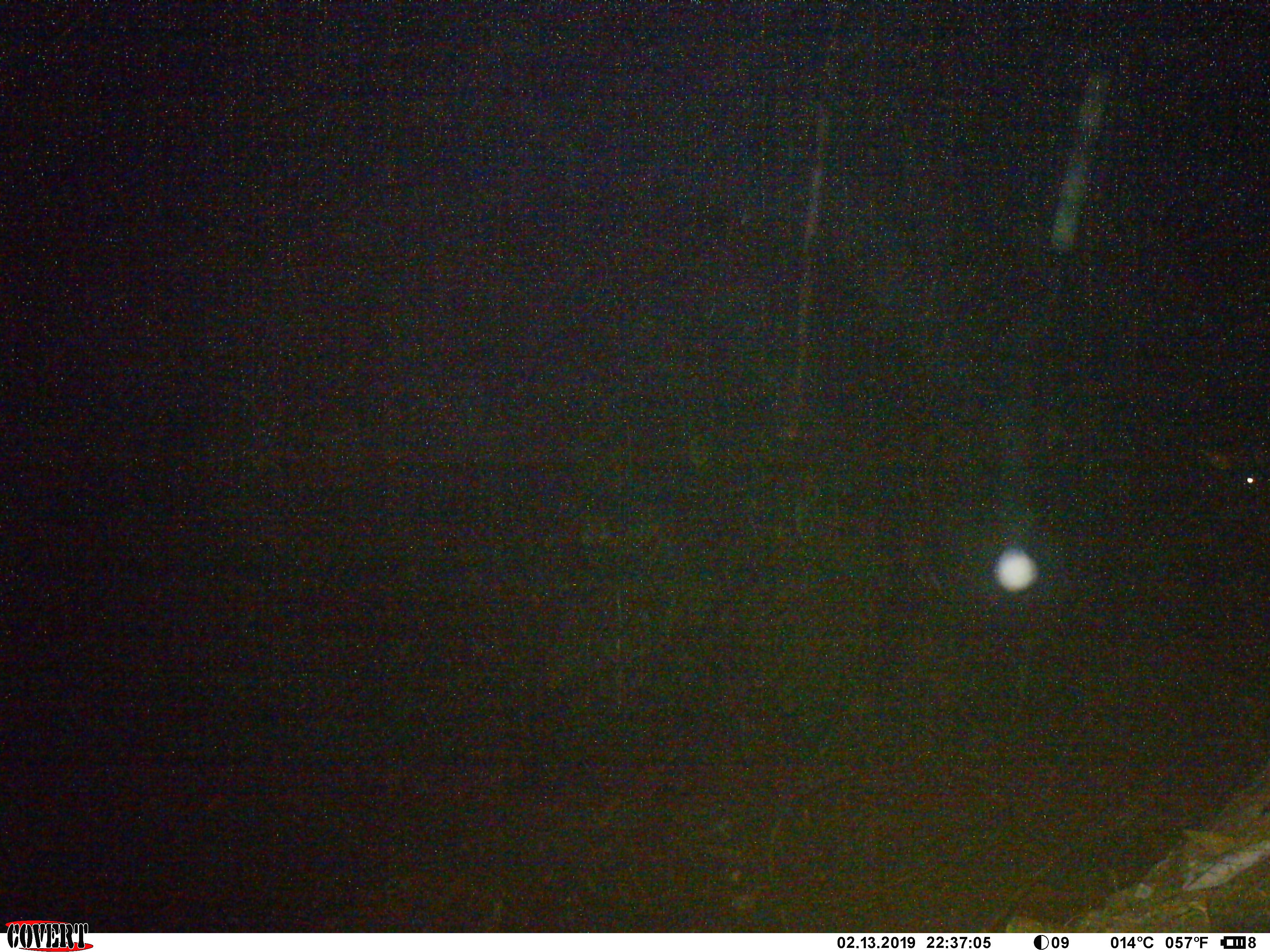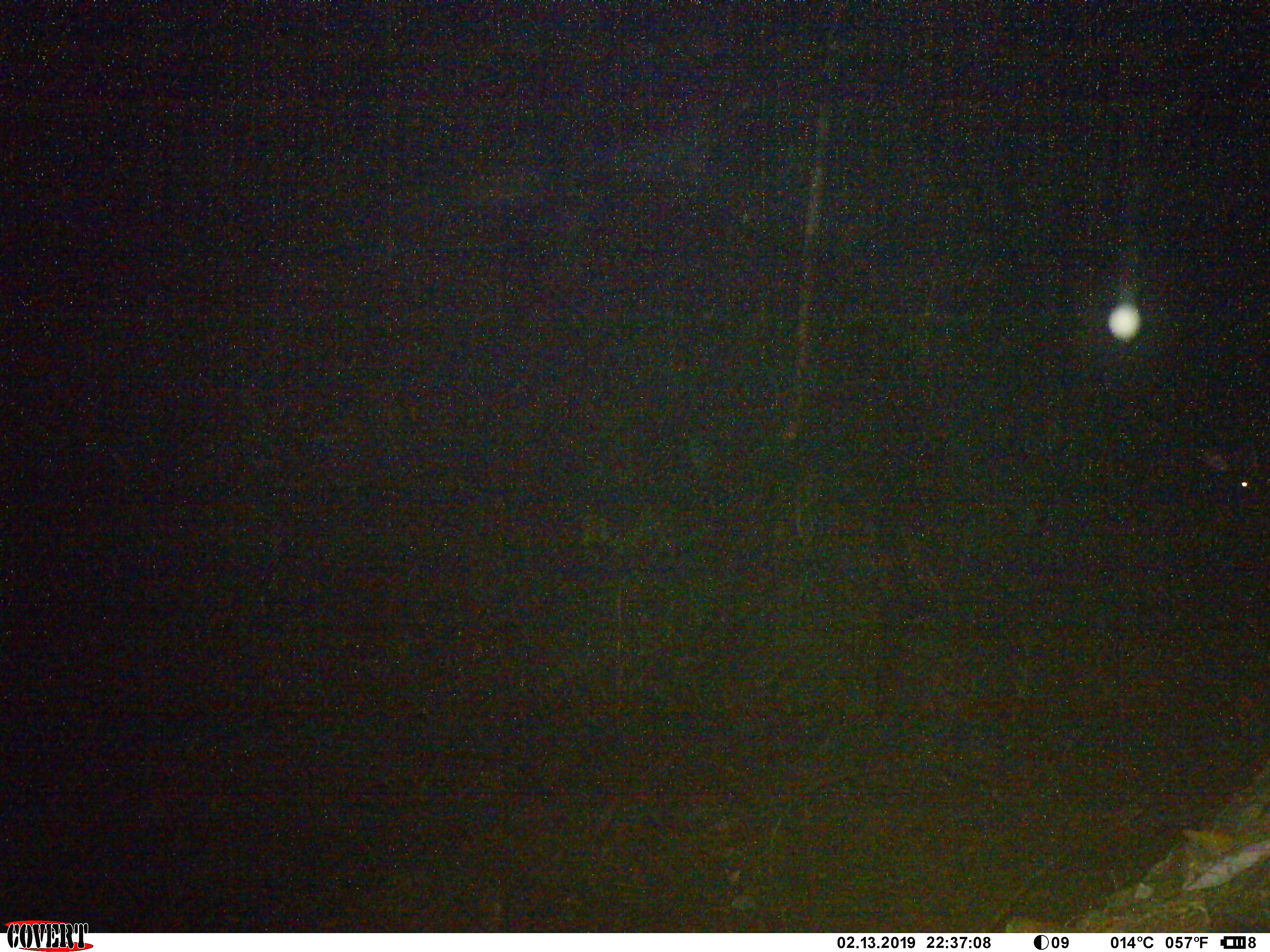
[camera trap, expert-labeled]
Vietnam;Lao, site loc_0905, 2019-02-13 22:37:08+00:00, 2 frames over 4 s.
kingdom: Animalia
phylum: Chordata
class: Mammalia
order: Artiodactyla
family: Bovidae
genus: Capricornis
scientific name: Capricornis sumatraensis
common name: chinese serow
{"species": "chinese serow (Capricornis sumatraensis)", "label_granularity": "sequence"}